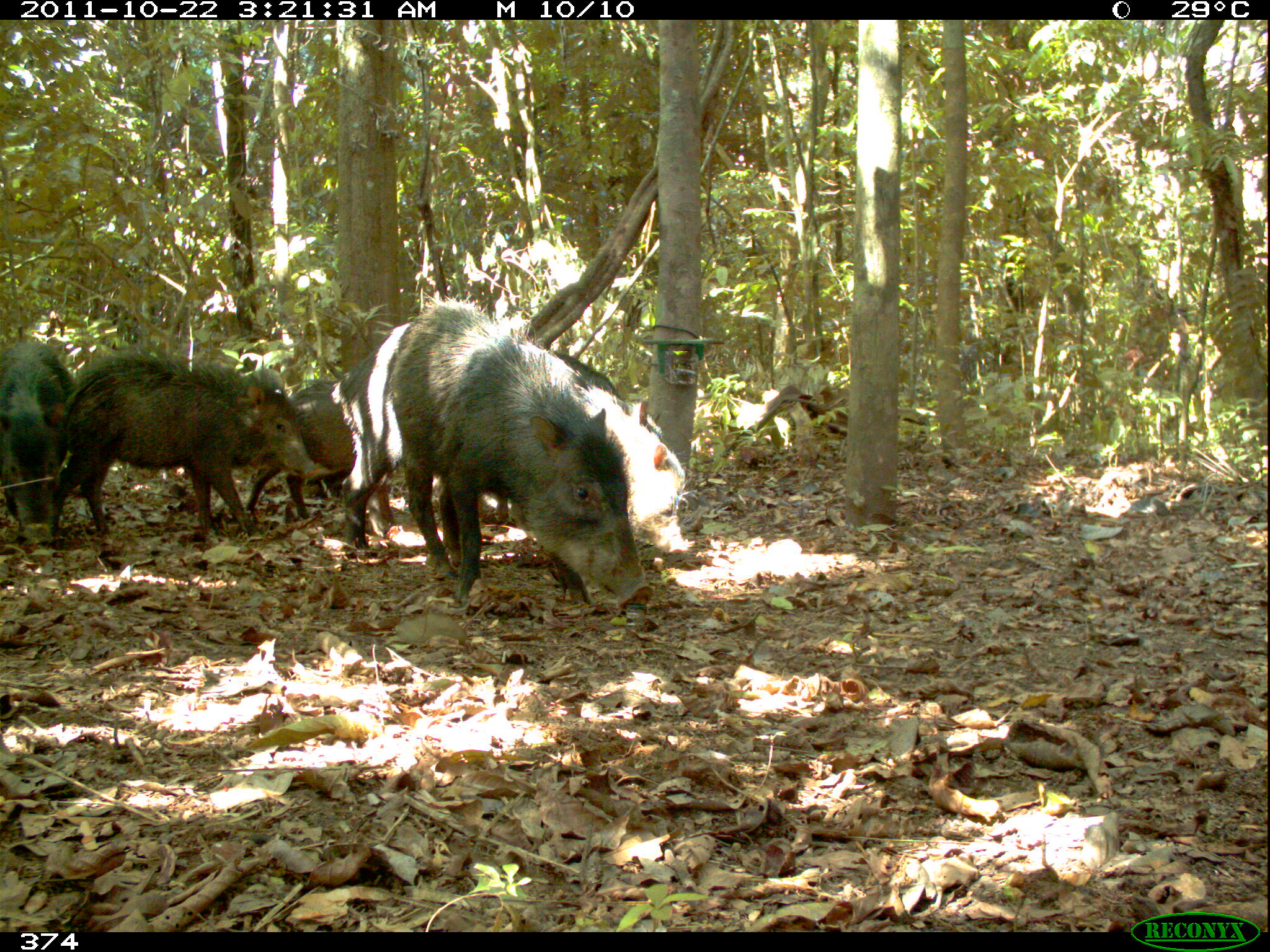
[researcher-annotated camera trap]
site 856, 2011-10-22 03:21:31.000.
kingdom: Animalia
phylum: Chordata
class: Mammalia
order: Artiodactyla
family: Tayassuidae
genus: Tayassu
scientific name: Tayassu pecari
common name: white-lipped peccary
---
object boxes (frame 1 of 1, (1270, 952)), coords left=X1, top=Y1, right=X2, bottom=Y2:
tayassu pecari: left=331, top=305, right=692, bottom=558; left=389, top=295, right=653, bottom=611; left=44, top=346, right=323, bottom=545; left=494, top=335, right=646, bottom=569; left=234, top=379, right=378, bottom=521; left=0, top=338, right=78, bottom=527